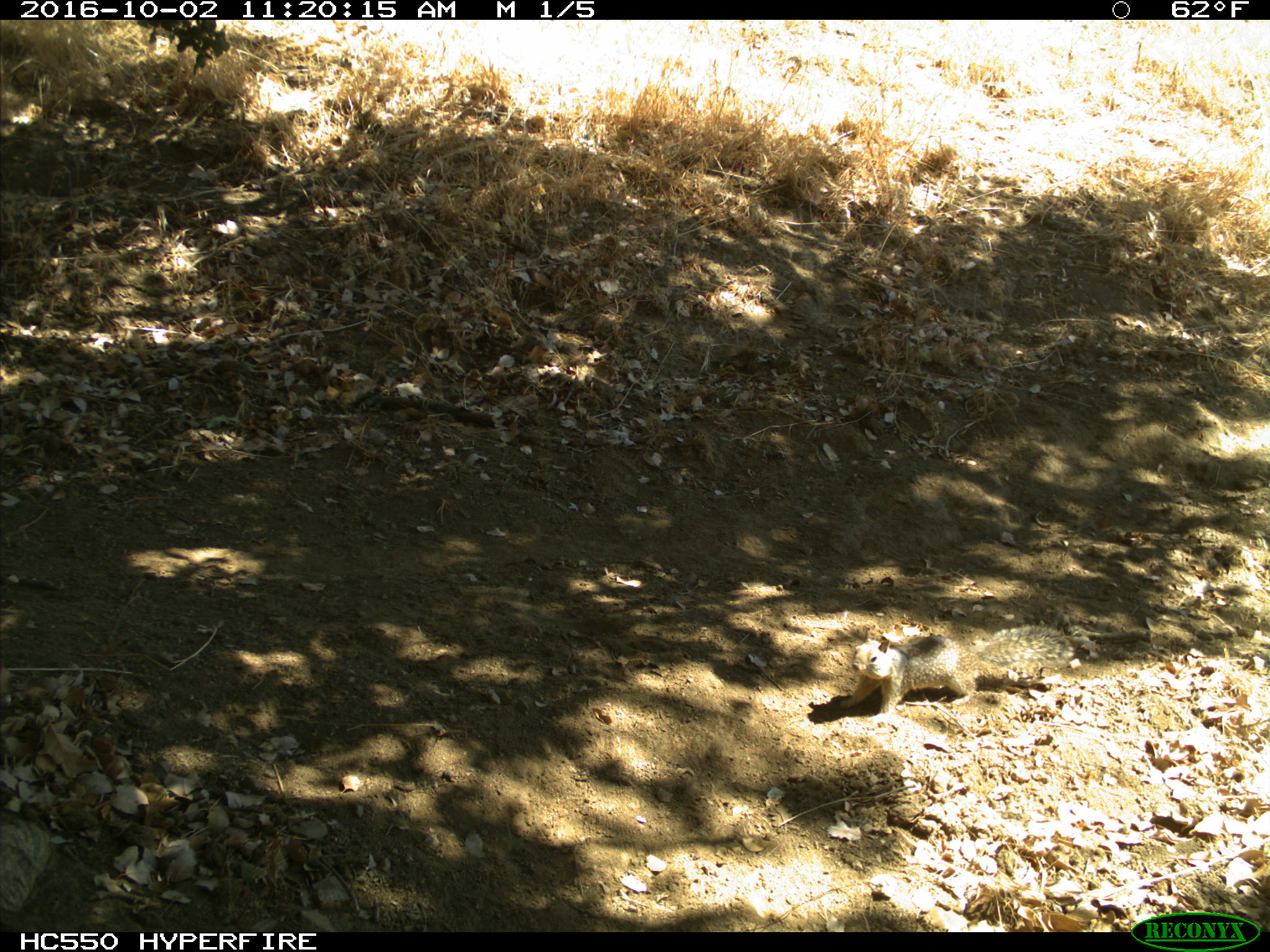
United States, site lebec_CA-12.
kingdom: Animalia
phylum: Chordata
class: Mammalia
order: Rodentia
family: Sciuridae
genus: Otospermophilus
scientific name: Otospermophilus beecheyi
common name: california ground squirrel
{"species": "Otospermophilus beecheyi (california ground squirrel)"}